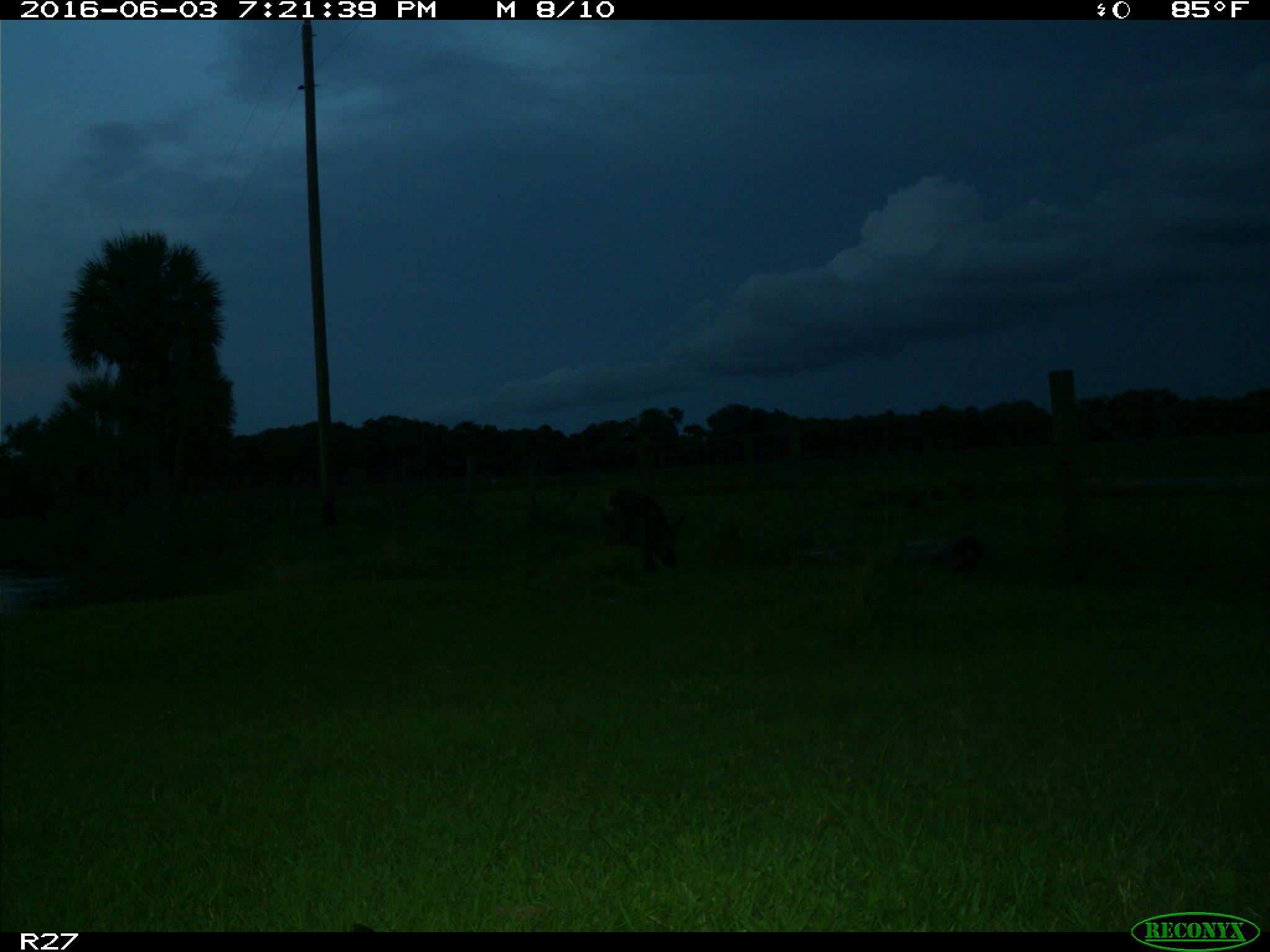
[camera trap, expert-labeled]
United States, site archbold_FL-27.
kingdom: Animalia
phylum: Chordata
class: Mammalia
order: Artiodactyla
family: Bovidae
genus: Bos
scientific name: Bos taurus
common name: domestic cow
Bos taurus (domestic cow).